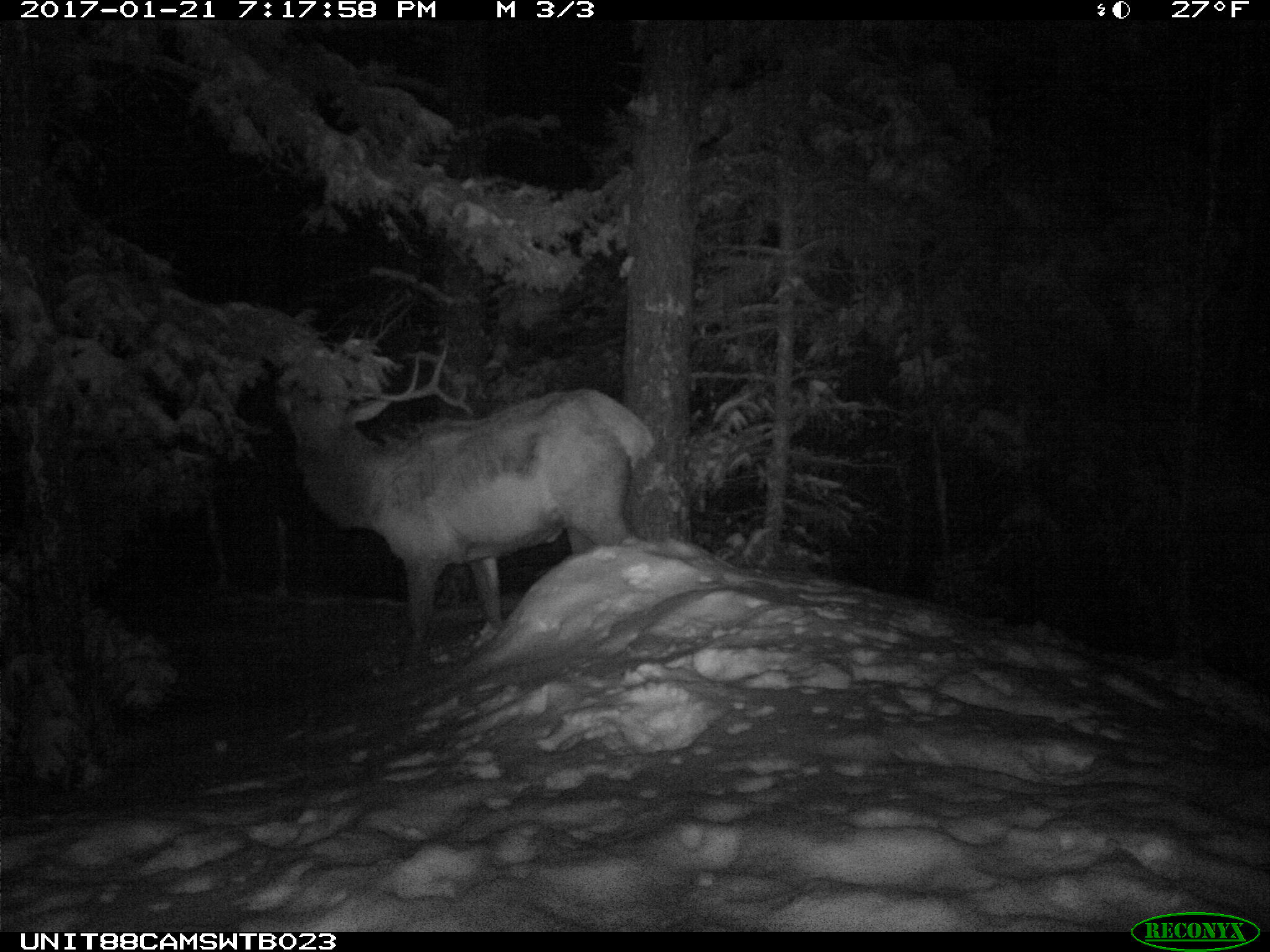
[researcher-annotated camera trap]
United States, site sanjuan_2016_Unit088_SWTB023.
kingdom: Animalia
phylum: Chordata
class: Mammalia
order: Artiodactyla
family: Cervidae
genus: Cervus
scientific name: Cervus elaphus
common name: red deer